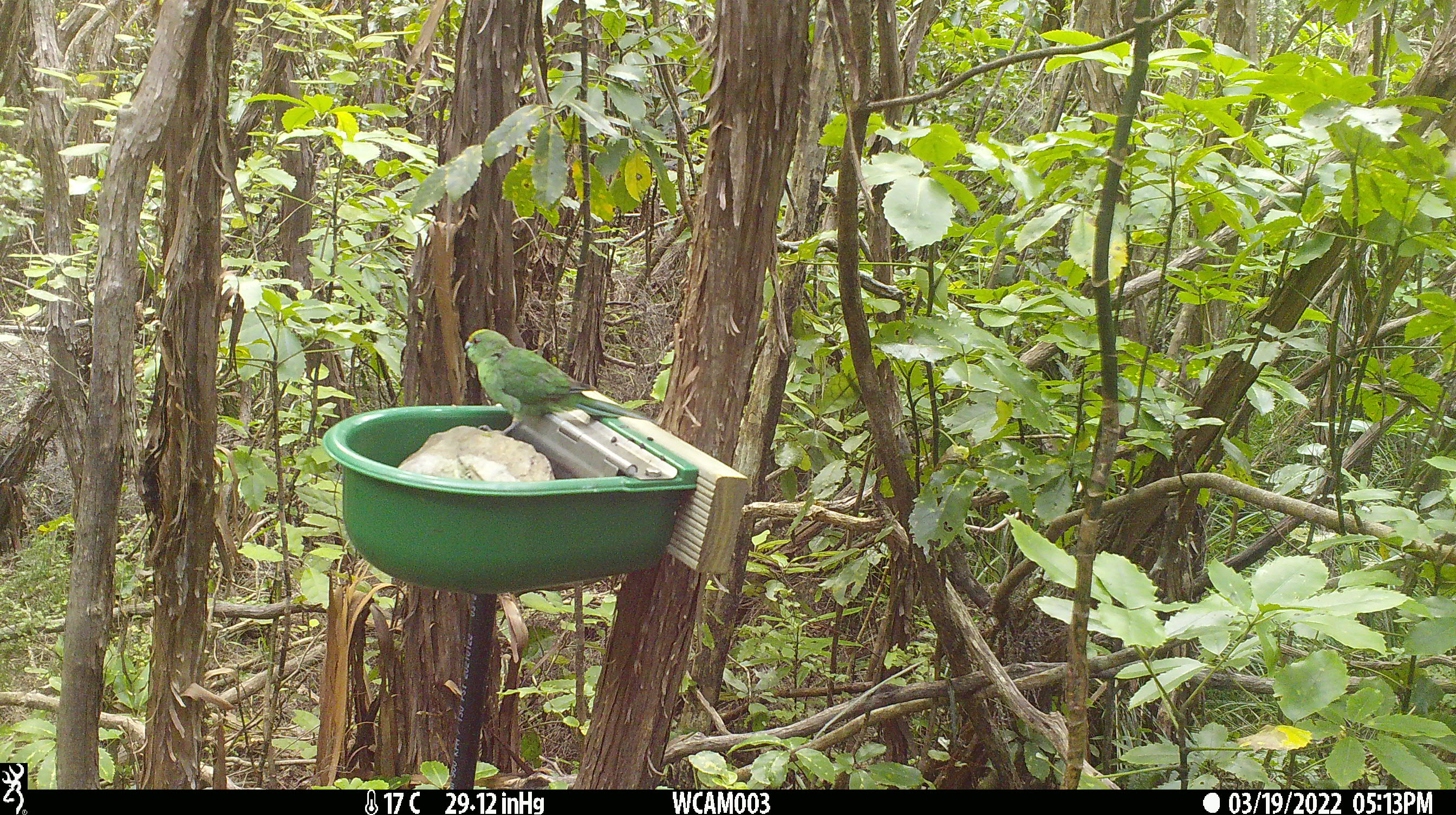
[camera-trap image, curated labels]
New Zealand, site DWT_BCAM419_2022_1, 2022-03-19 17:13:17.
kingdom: Animalia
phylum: Chordata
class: Aves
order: Psittaciformes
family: Psittaculidae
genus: Cyanoramphus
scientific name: Cyanoramphus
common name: parakeet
Parakeet (Cyanoramphus).